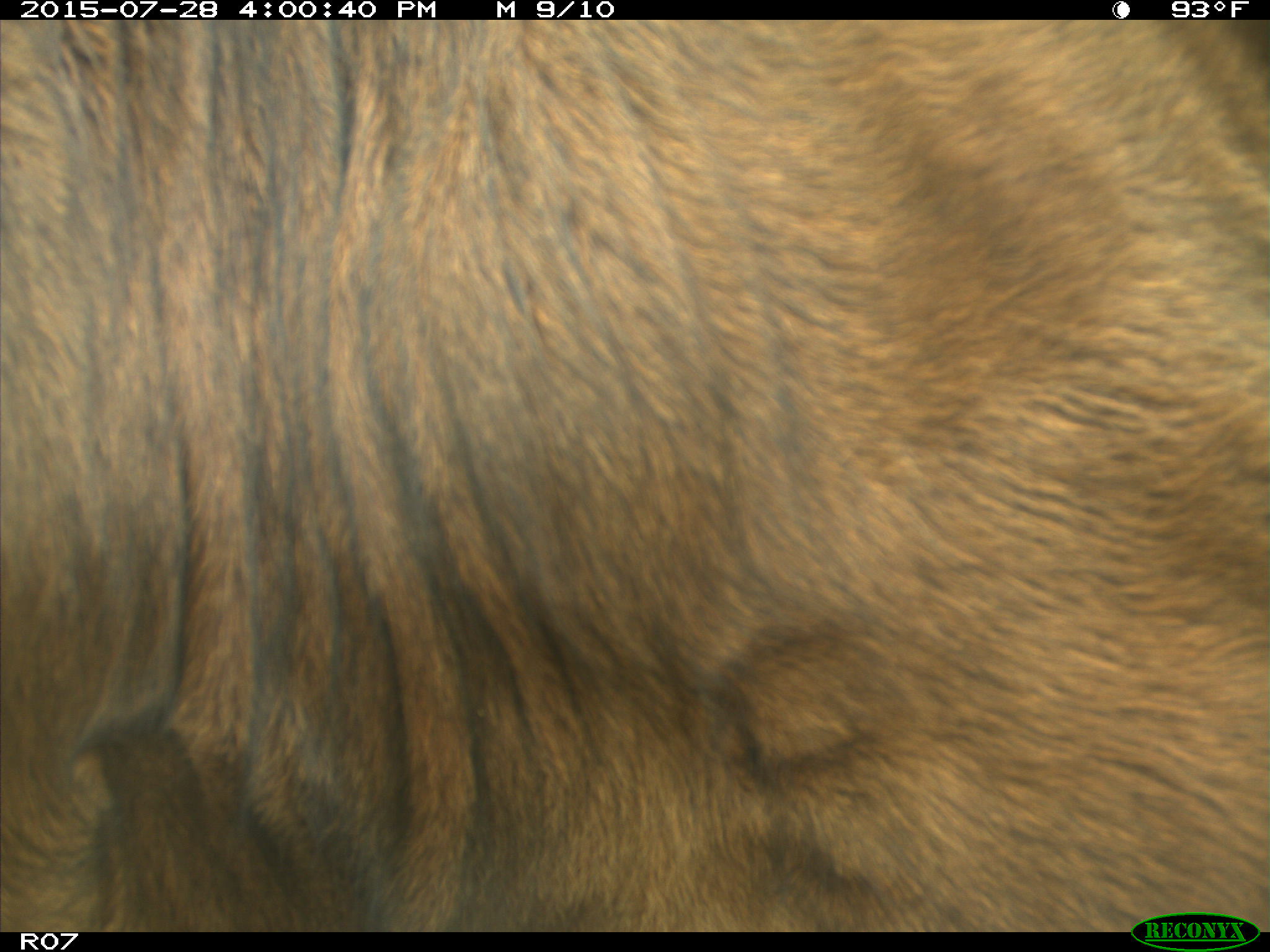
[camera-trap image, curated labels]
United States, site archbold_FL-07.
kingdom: Animalia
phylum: Chordata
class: Mammalia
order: Artiodactyla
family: Bovidae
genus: Bos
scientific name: Bos taurus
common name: domestic cow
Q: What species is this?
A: Bos taurus (domestic cow).